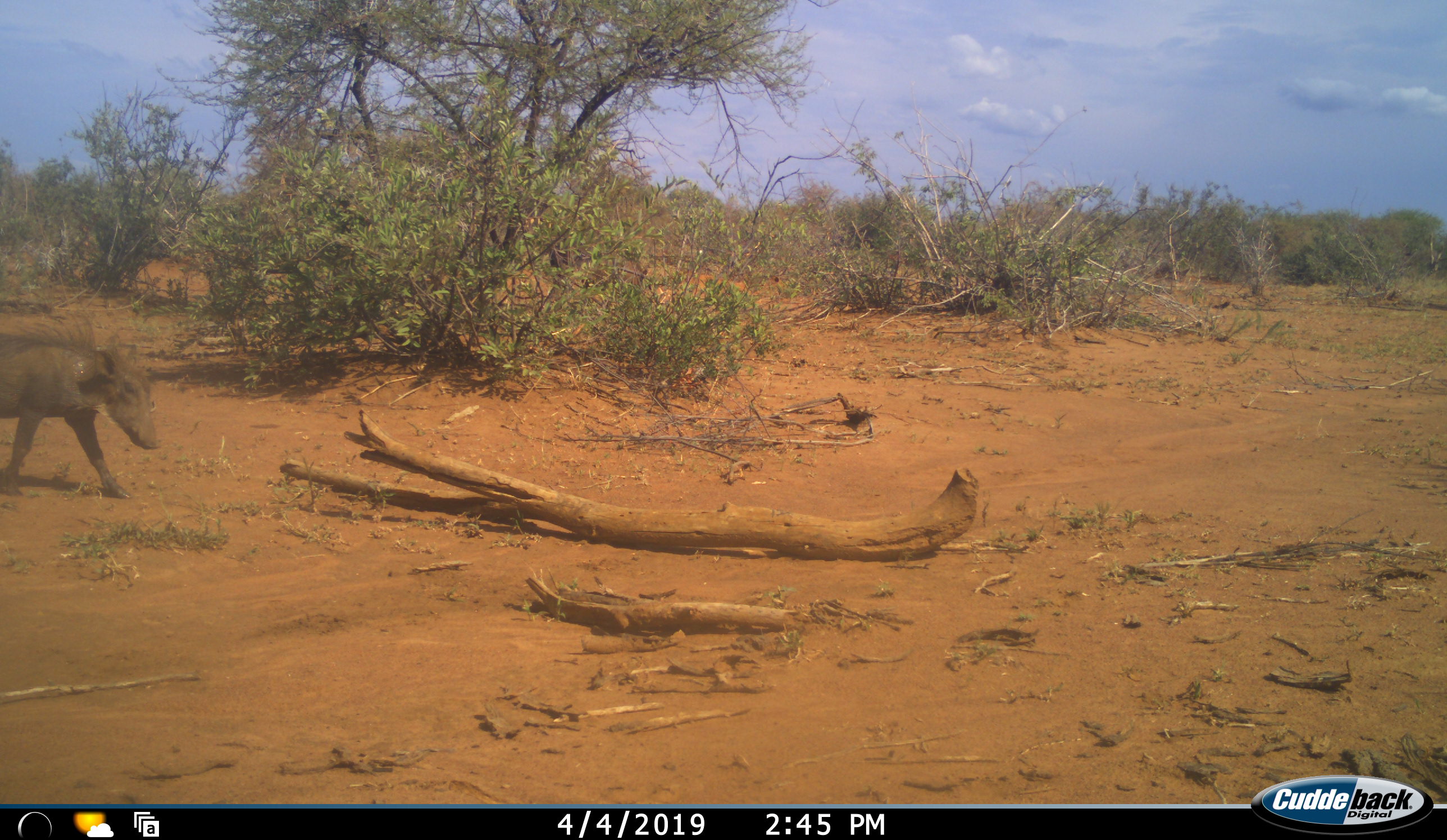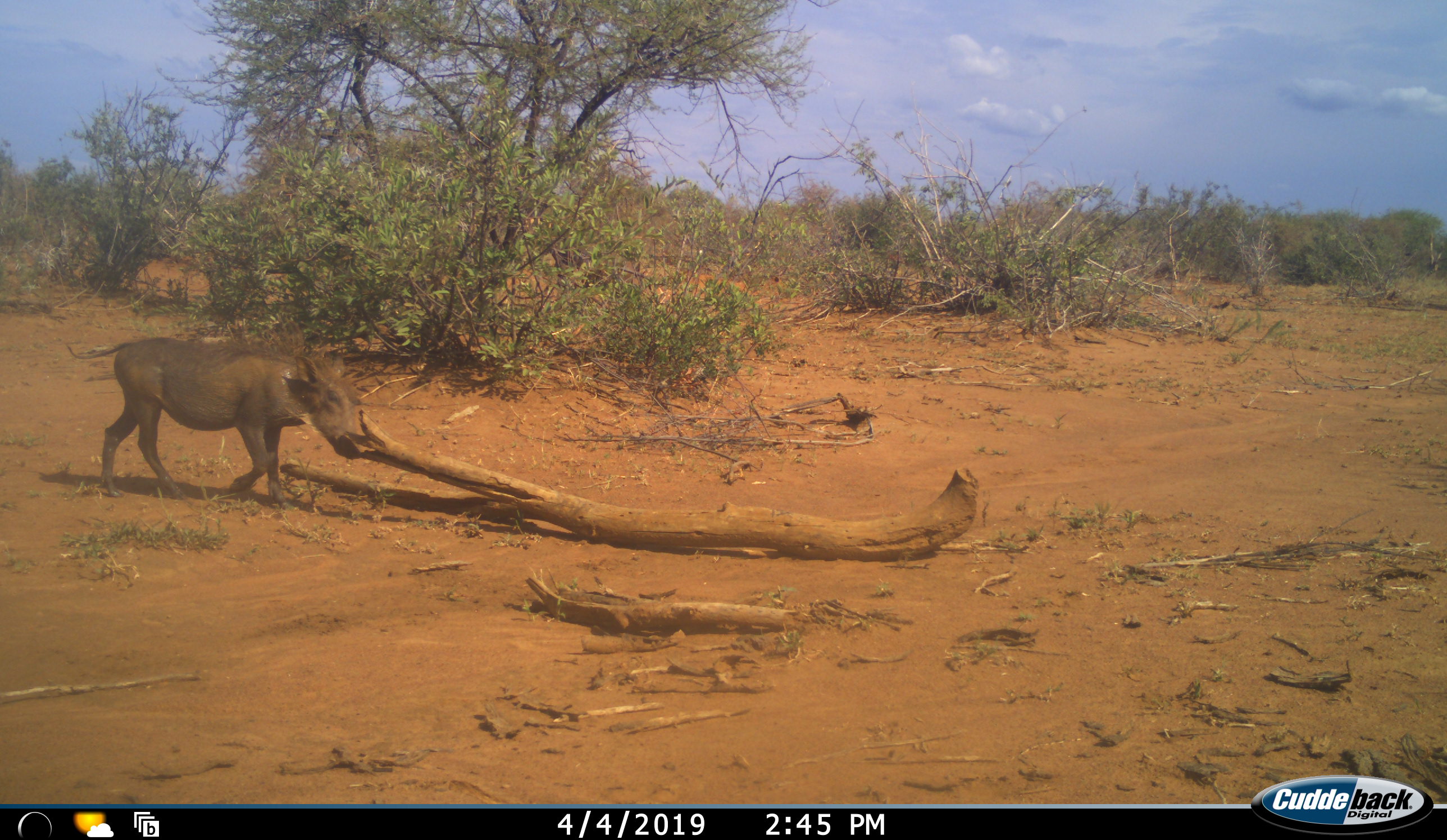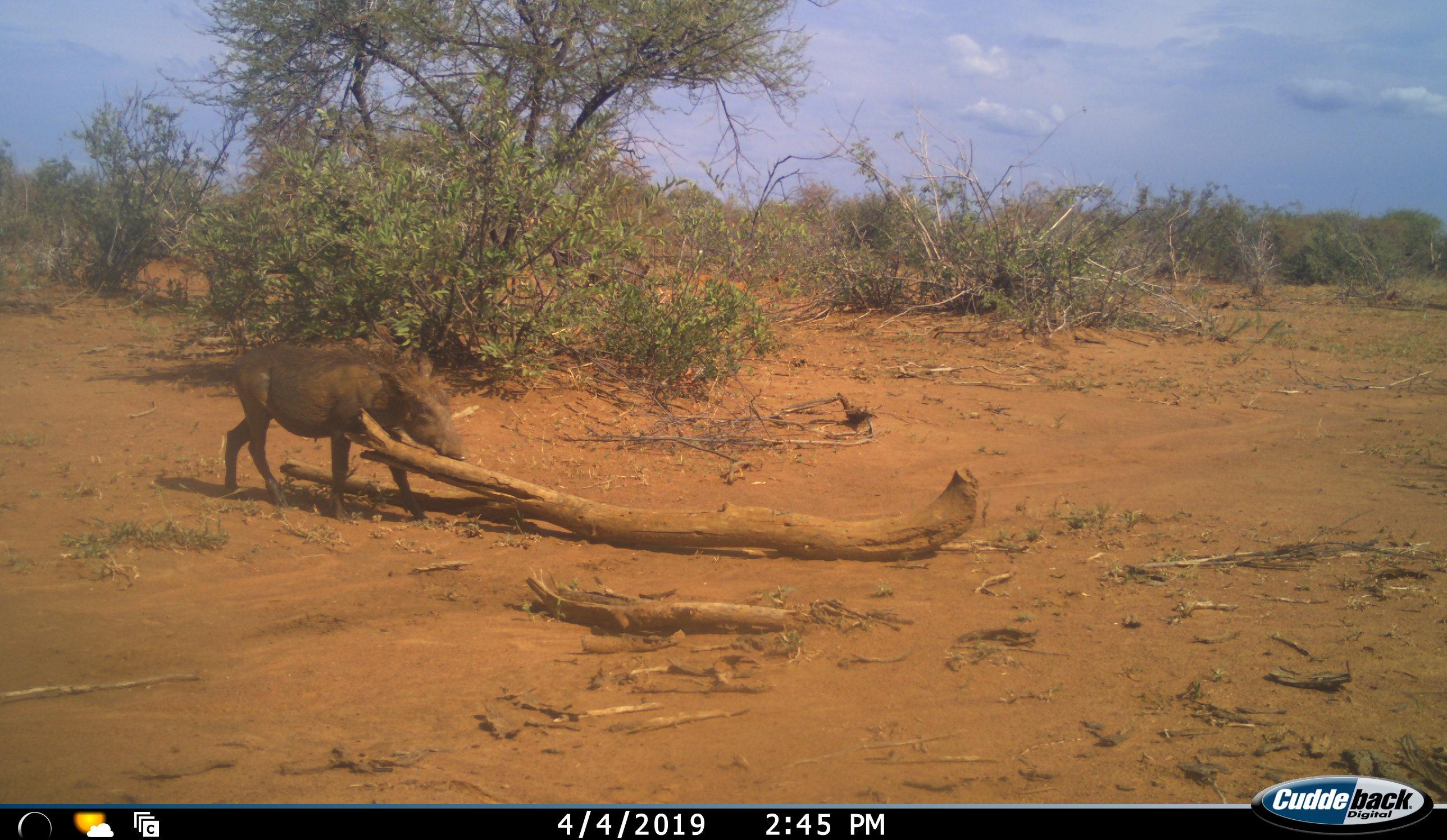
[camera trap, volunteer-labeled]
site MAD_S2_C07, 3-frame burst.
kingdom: Animalia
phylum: Chordata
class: Mammalia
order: Artiodactyla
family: Suidae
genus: Phacochoerus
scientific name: Phacochoerus africanus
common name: warthog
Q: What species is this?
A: Warthog (Phacochoerus africanus).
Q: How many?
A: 1.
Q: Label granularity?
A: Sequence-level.